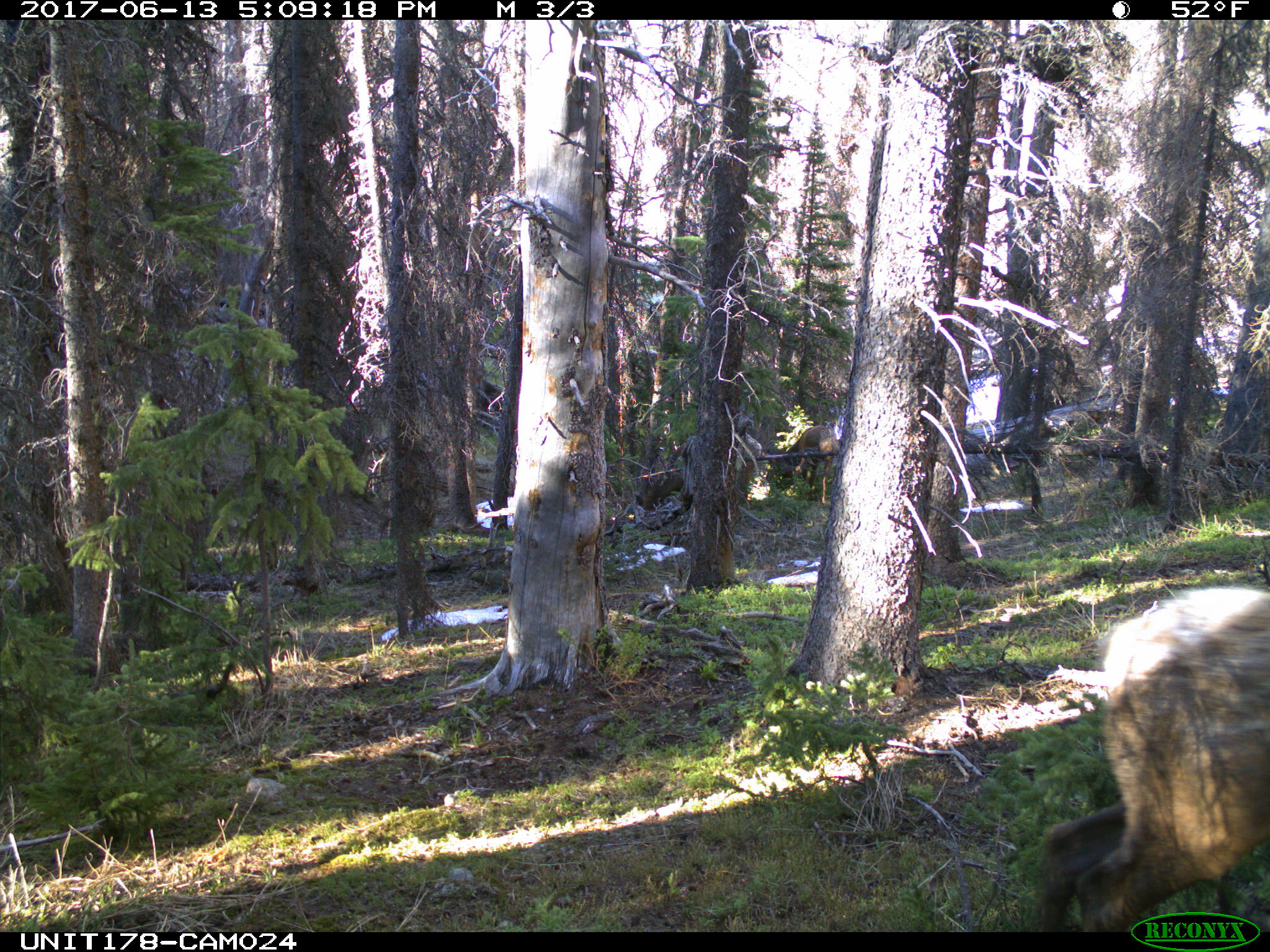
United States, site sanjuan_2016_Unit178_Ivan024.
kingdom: Animalia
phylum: Chordata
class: Mammalia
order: Artiodactyla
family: Cervidae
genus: Cervus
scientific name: Cervus elaphus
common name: red deer